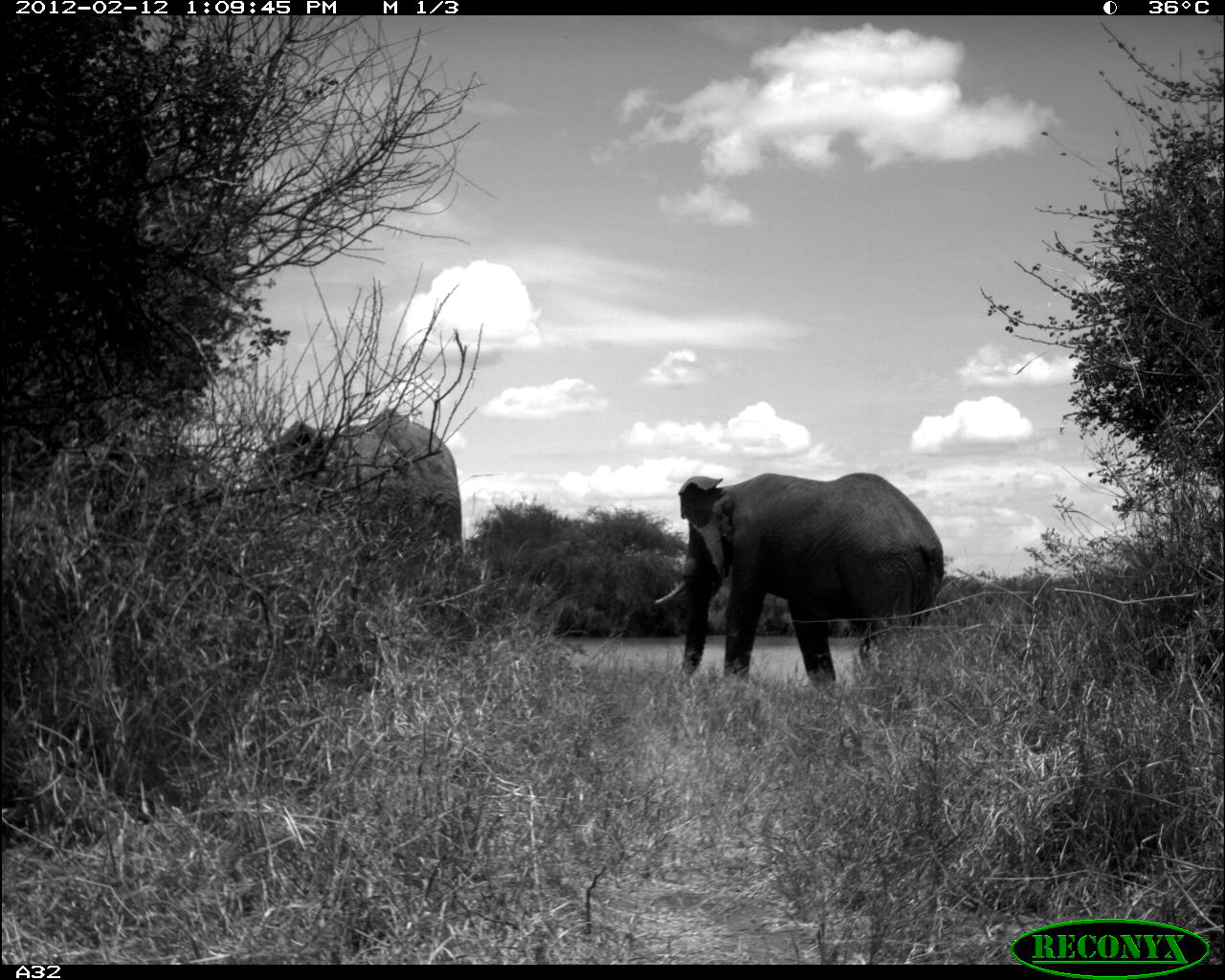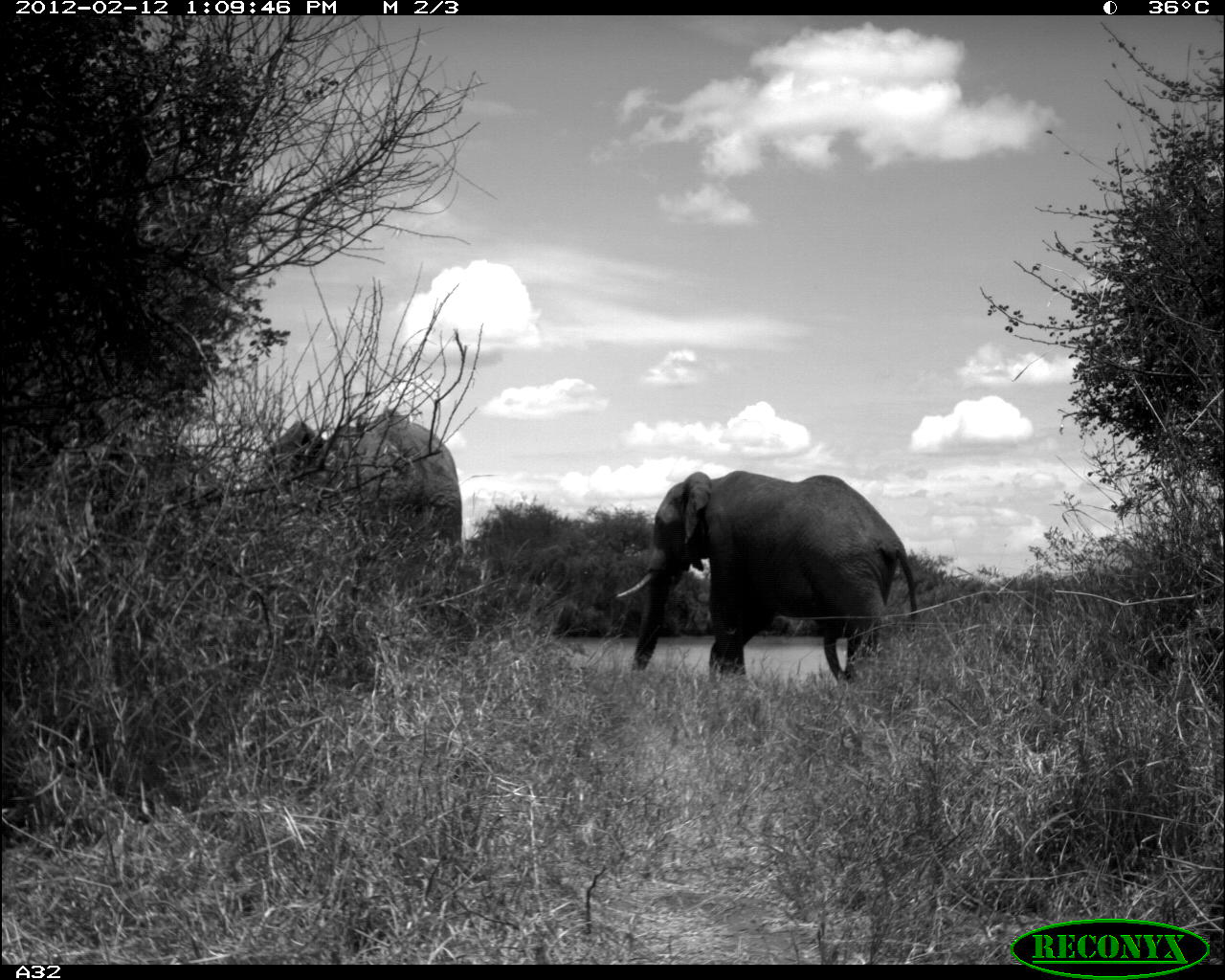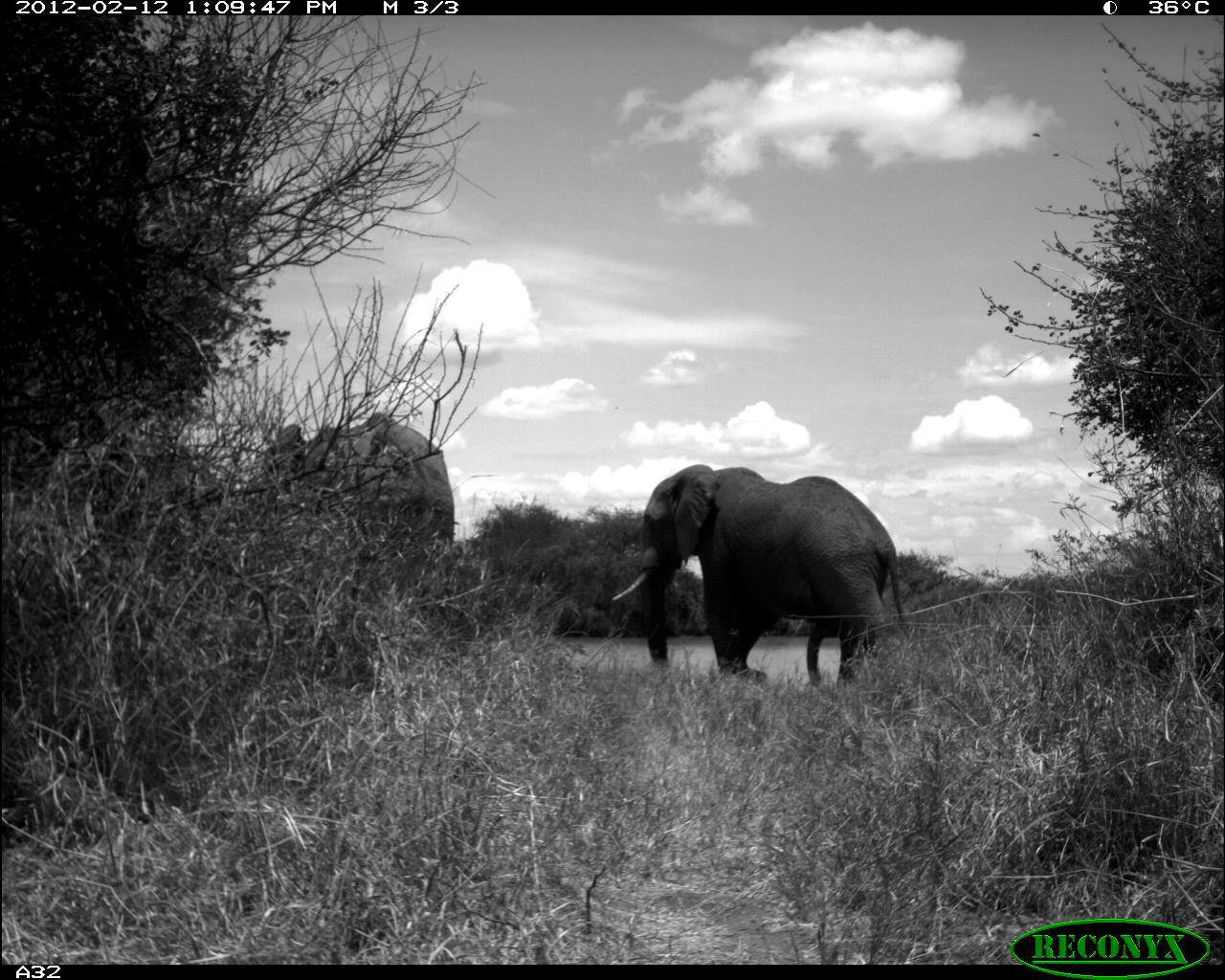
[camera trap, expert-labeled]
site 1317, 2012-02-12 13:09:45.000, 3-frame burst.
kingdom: Animalia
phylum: Chordata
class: Mammalia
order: Proboscidea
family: Elephantidae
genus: Loxodonta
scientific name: Loxodonta africana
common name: african bush elephant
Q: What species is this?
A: Loxodonta africana (african bush elephant).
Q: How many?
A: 2.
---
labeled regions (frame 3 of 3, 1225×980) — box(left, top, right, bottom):
loxodonta africana: box(610, 463, 911, 689); box(253, 411, 454, 559)